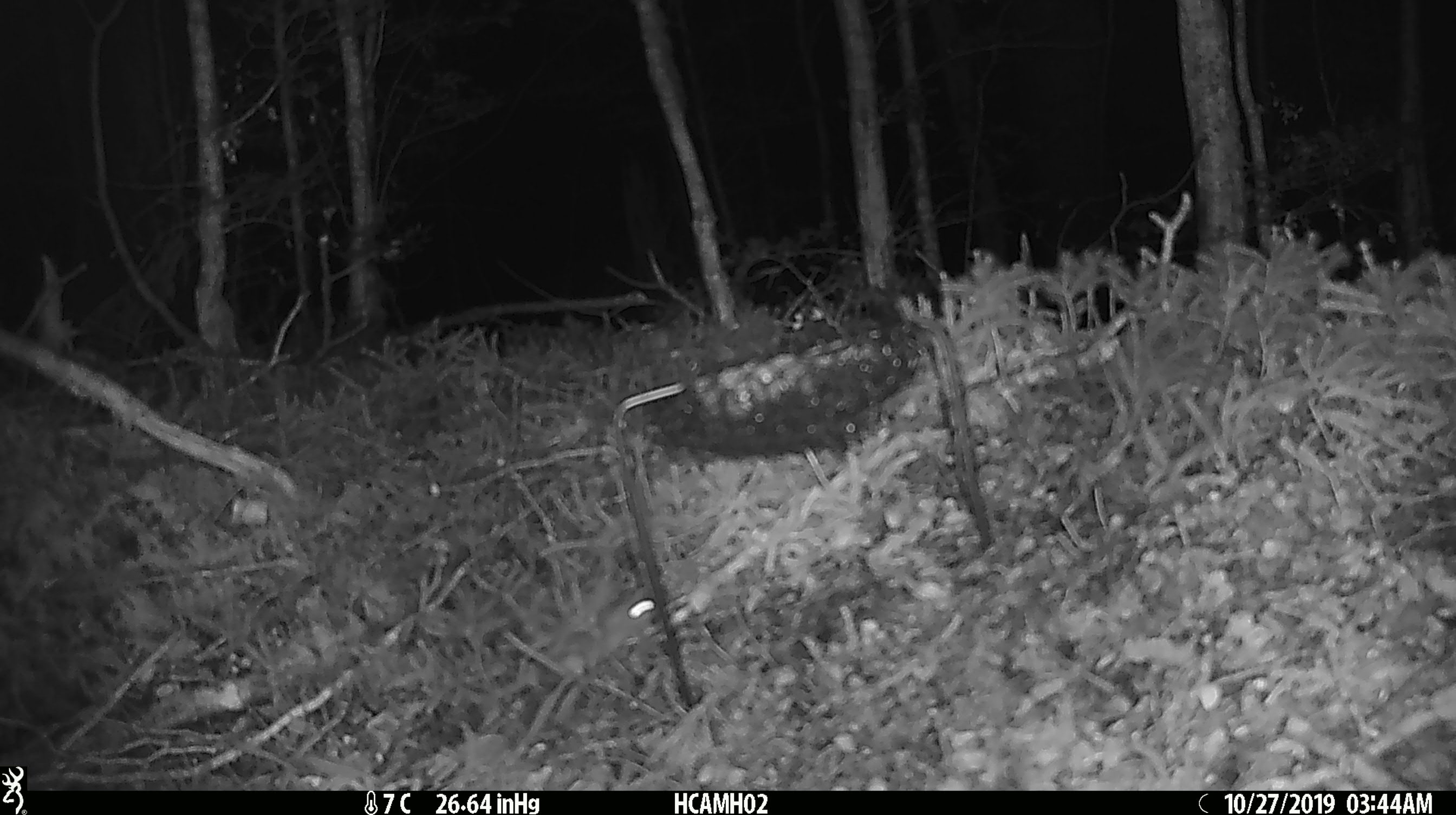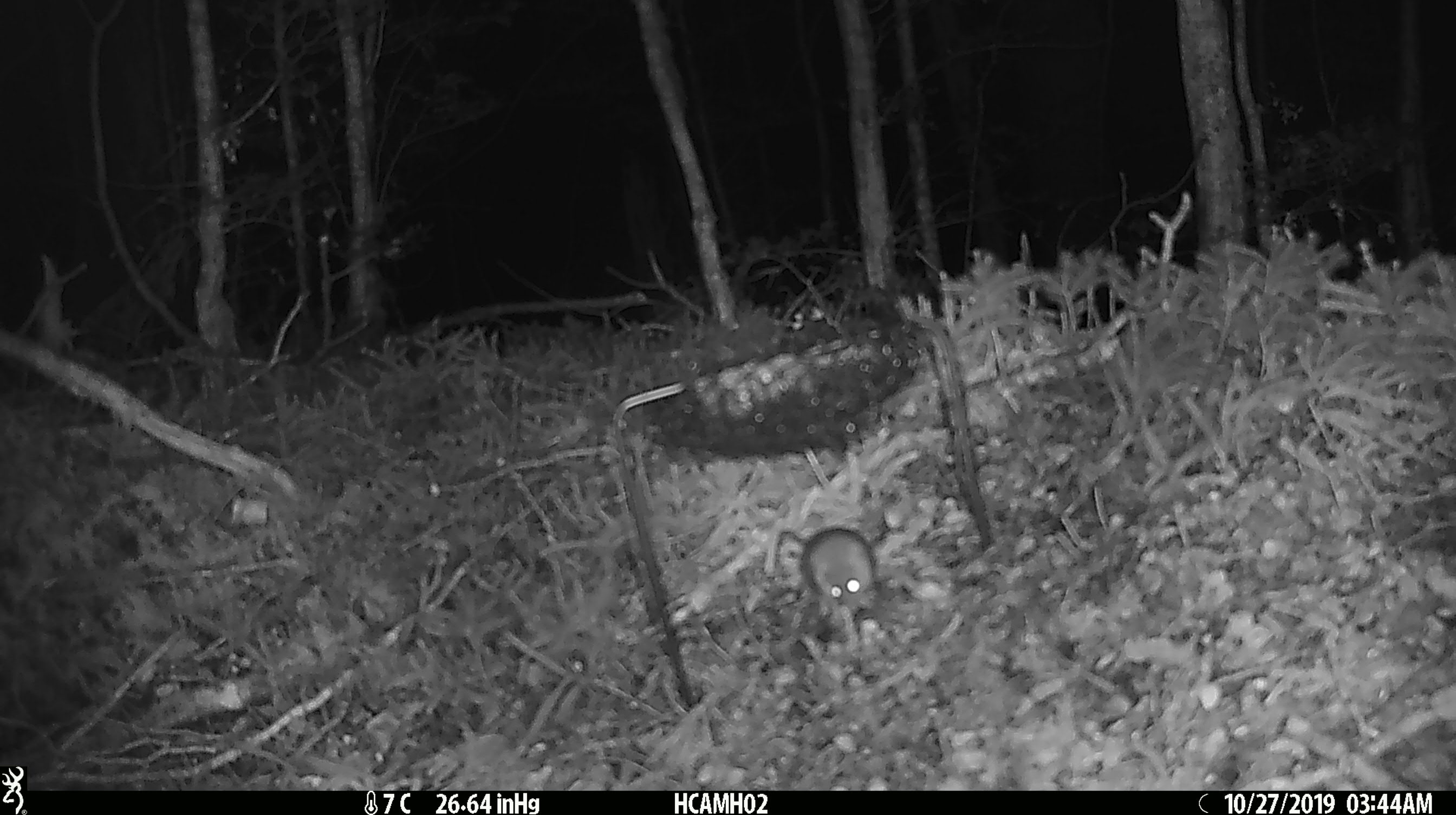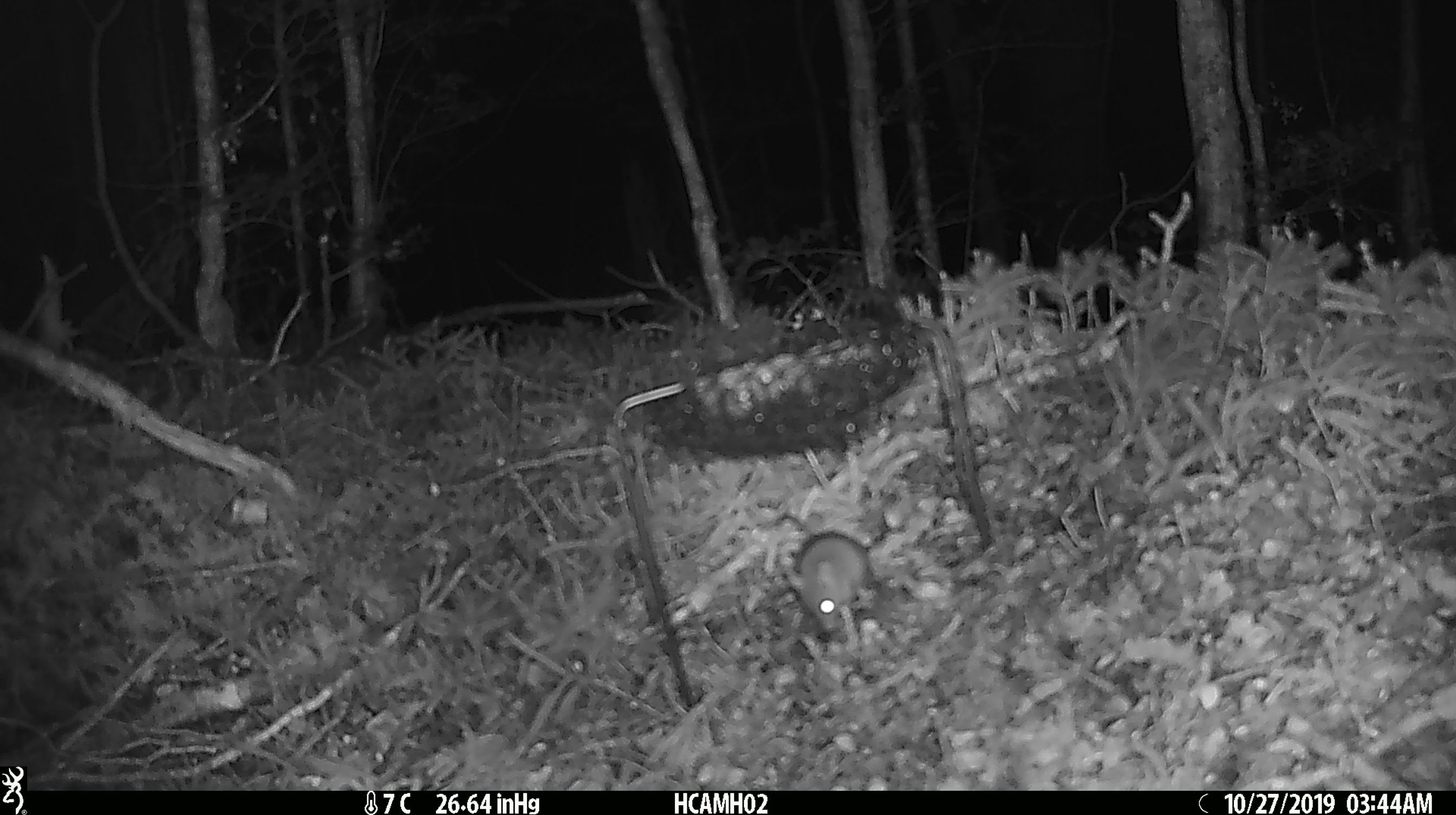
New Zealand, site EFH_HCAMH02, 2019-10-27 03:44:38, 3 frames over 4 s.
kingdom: Animalia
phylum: Chordata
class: Mammalia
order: Rodentia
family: Muridae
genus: Mus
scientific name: Mus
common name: mouse